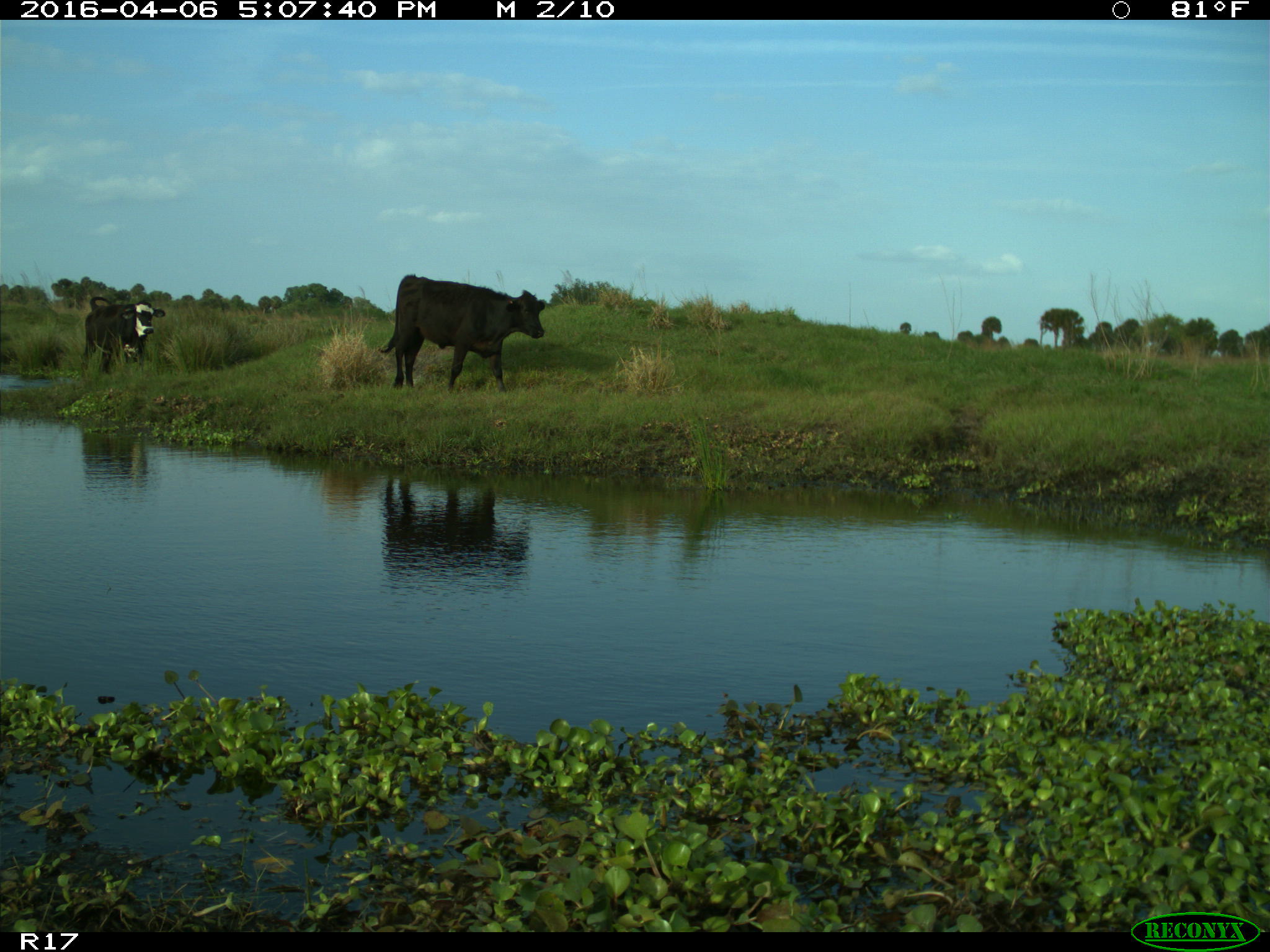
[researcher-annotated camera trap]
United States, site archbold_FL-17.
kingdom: Animalia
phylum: Chordata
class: Mammalia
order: Artiodactyla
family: Bovidae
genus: Bos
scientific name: Bos taurus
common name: domestic cow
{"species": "Bos taurus (domestic cow)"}